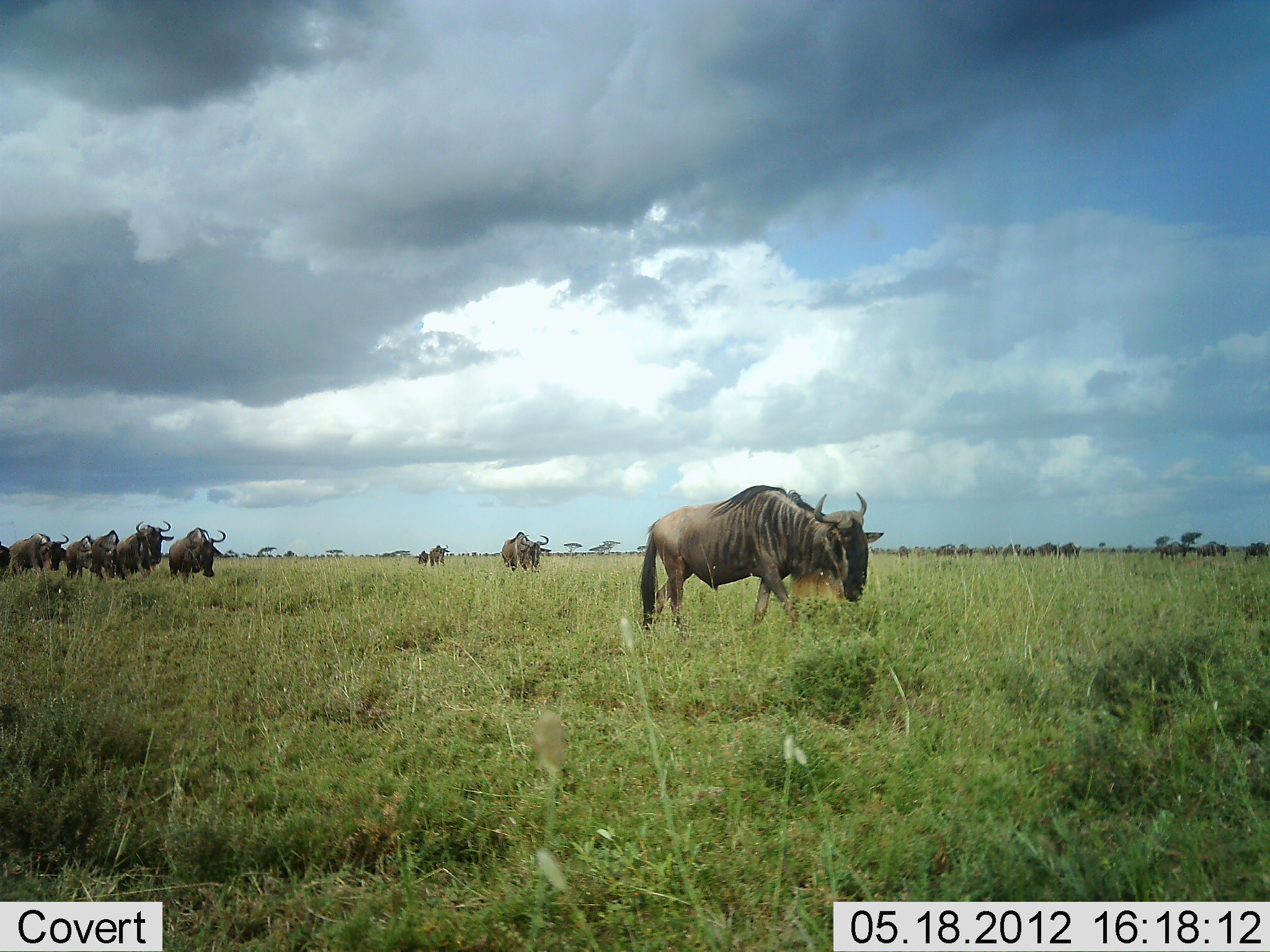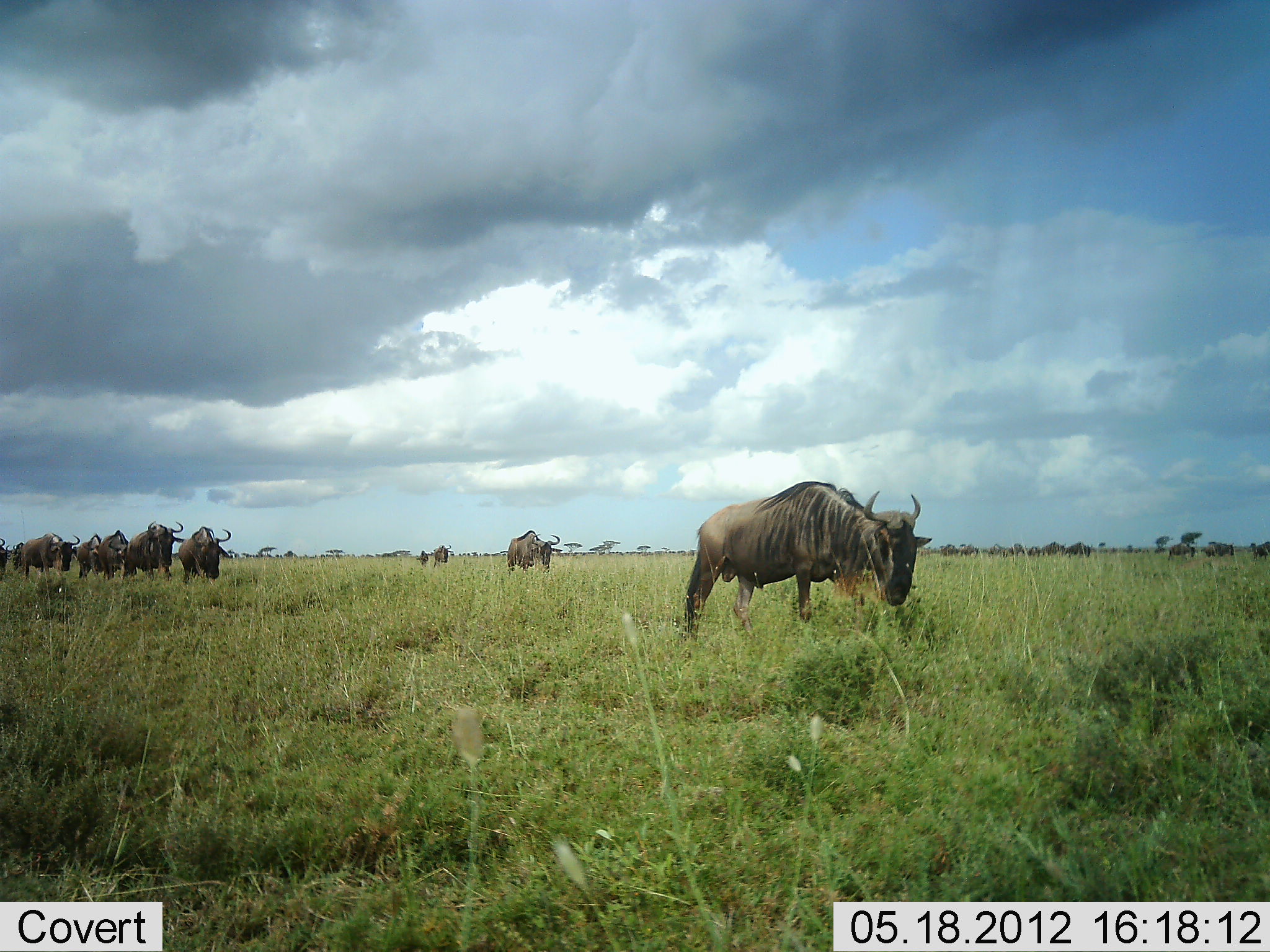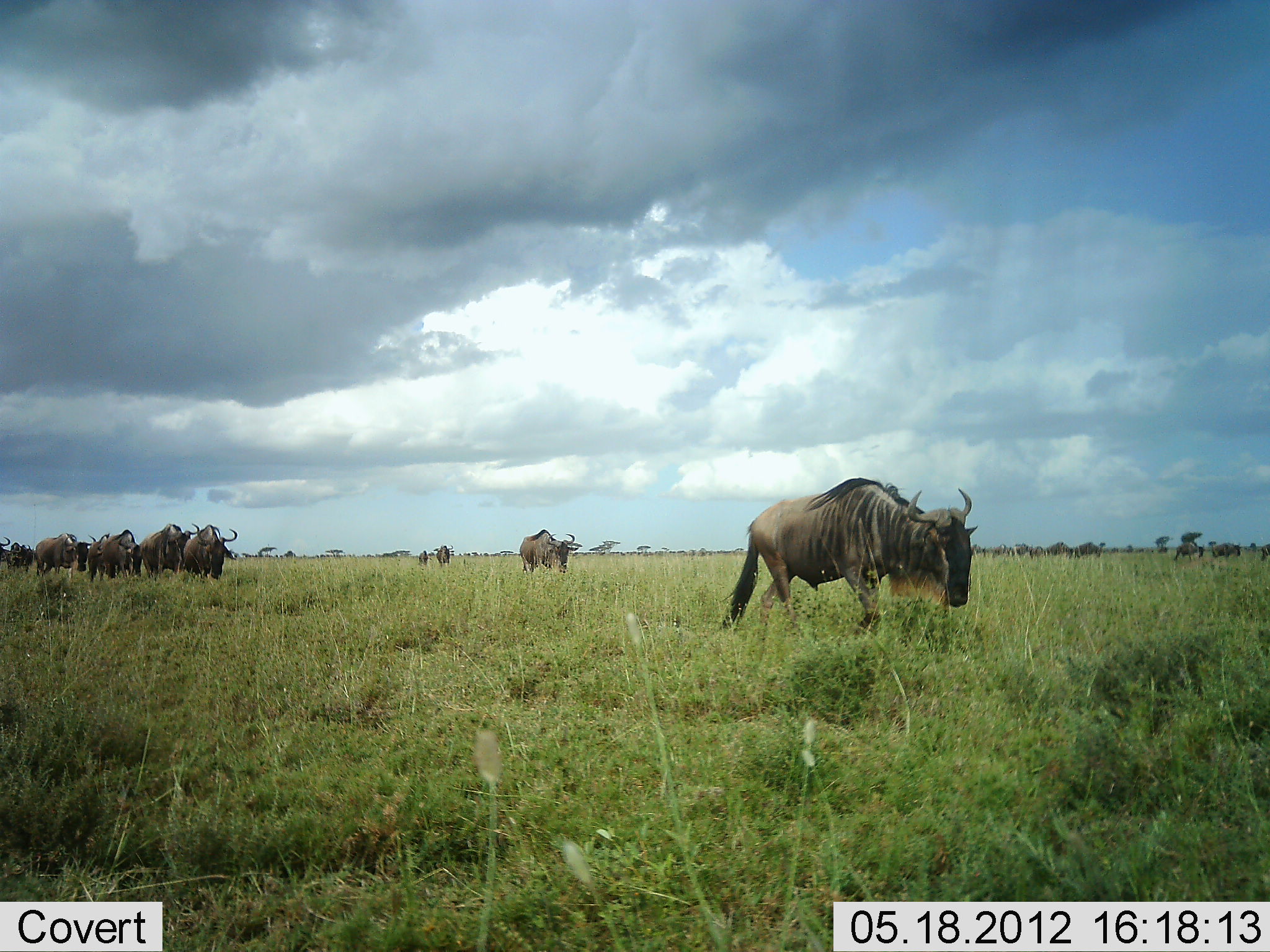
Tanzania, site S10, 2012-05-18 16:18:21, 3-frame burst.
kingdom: Animalia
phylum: Chordata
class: Mammalia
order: Artiodactyla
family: Bovidae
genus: Connochaetes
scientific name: Connochaetes taurinus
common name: blue wildebeest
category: wildebeest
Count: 11-50.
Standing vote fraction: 10%.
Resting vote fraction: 0%.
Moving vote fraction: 90%.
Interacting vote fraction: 0%.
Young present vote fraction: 0%.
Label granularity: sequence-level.